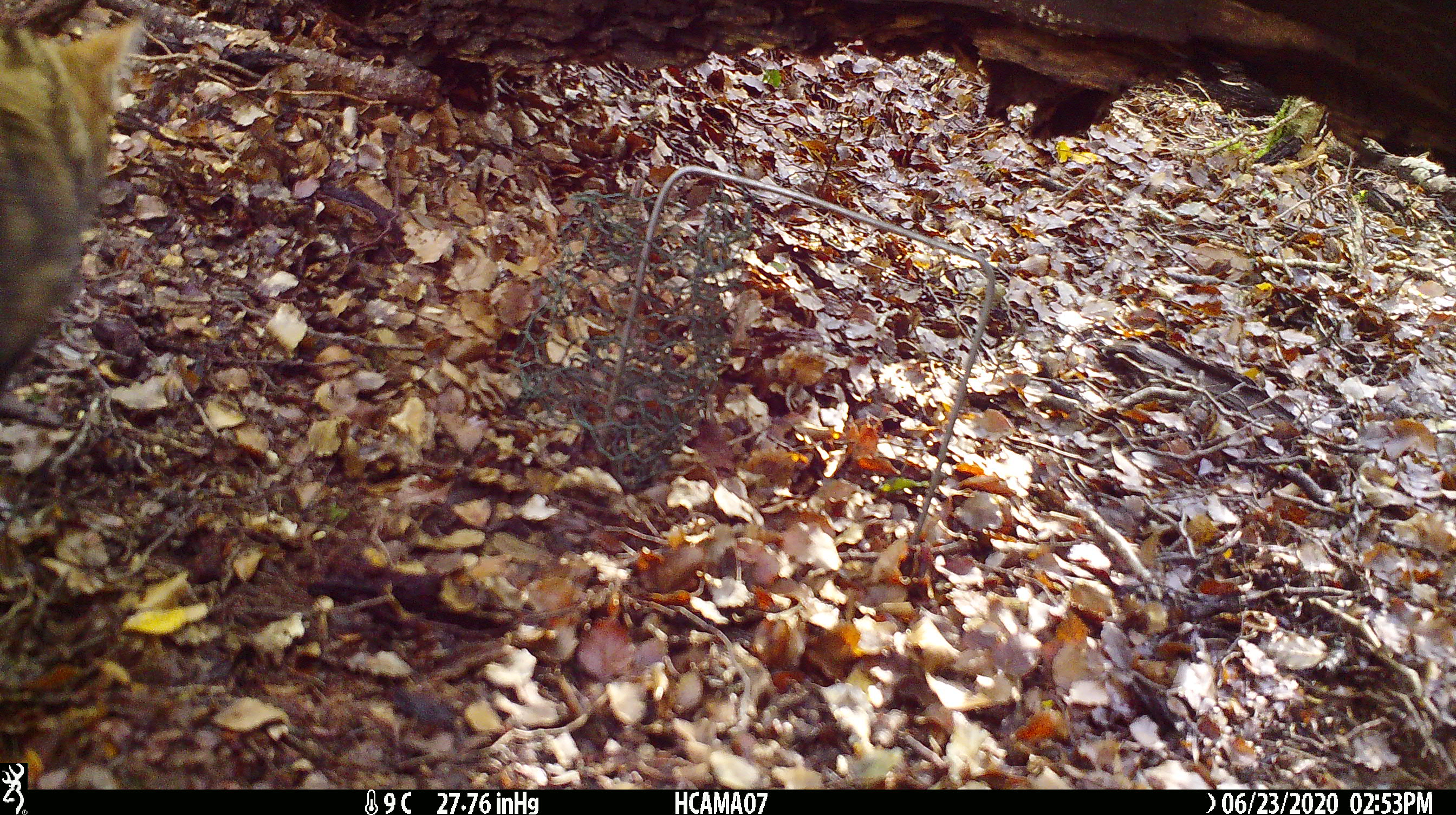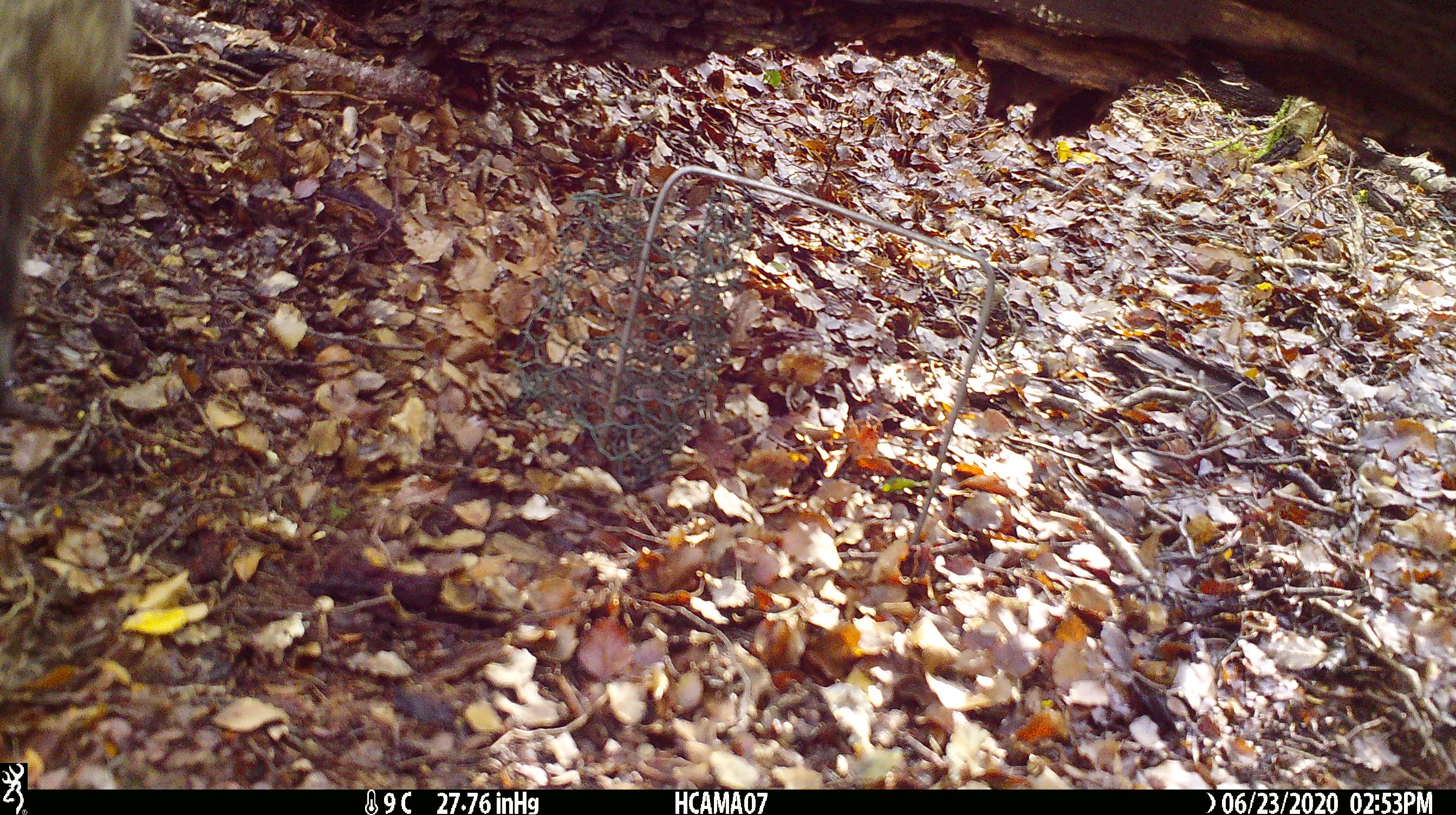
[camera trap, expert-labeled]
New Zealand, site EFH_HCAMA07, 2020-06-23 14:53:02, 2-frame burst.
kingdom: Animalia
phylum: Chordata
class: Mammalia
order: Carnivora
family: Felidae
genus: Felis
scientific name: Felis catus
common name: domestic cat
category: cat